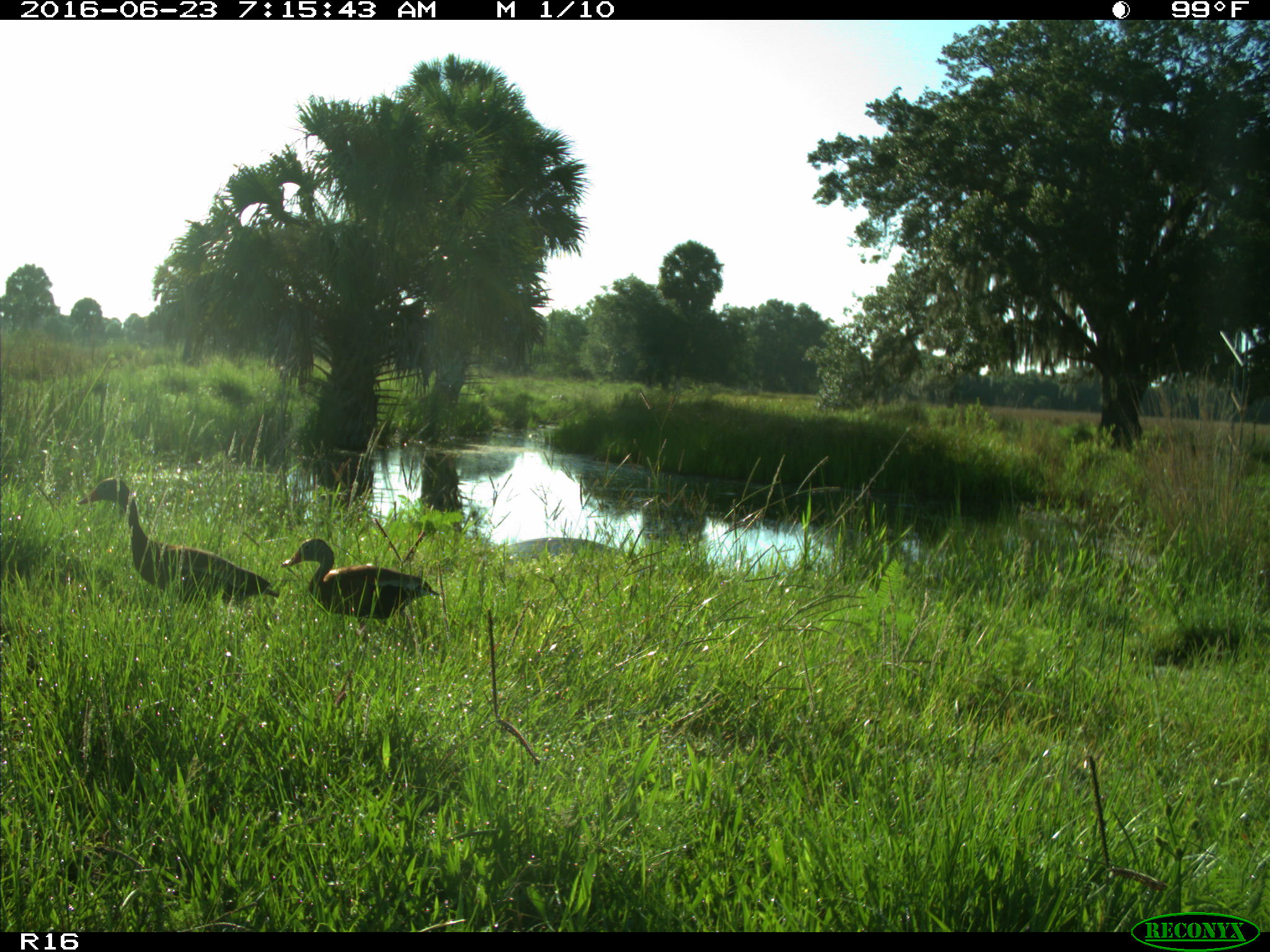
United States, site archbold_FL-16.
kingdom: Animalia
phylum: Chordata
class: Aves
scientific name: Aves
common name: birds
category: unidentified bird